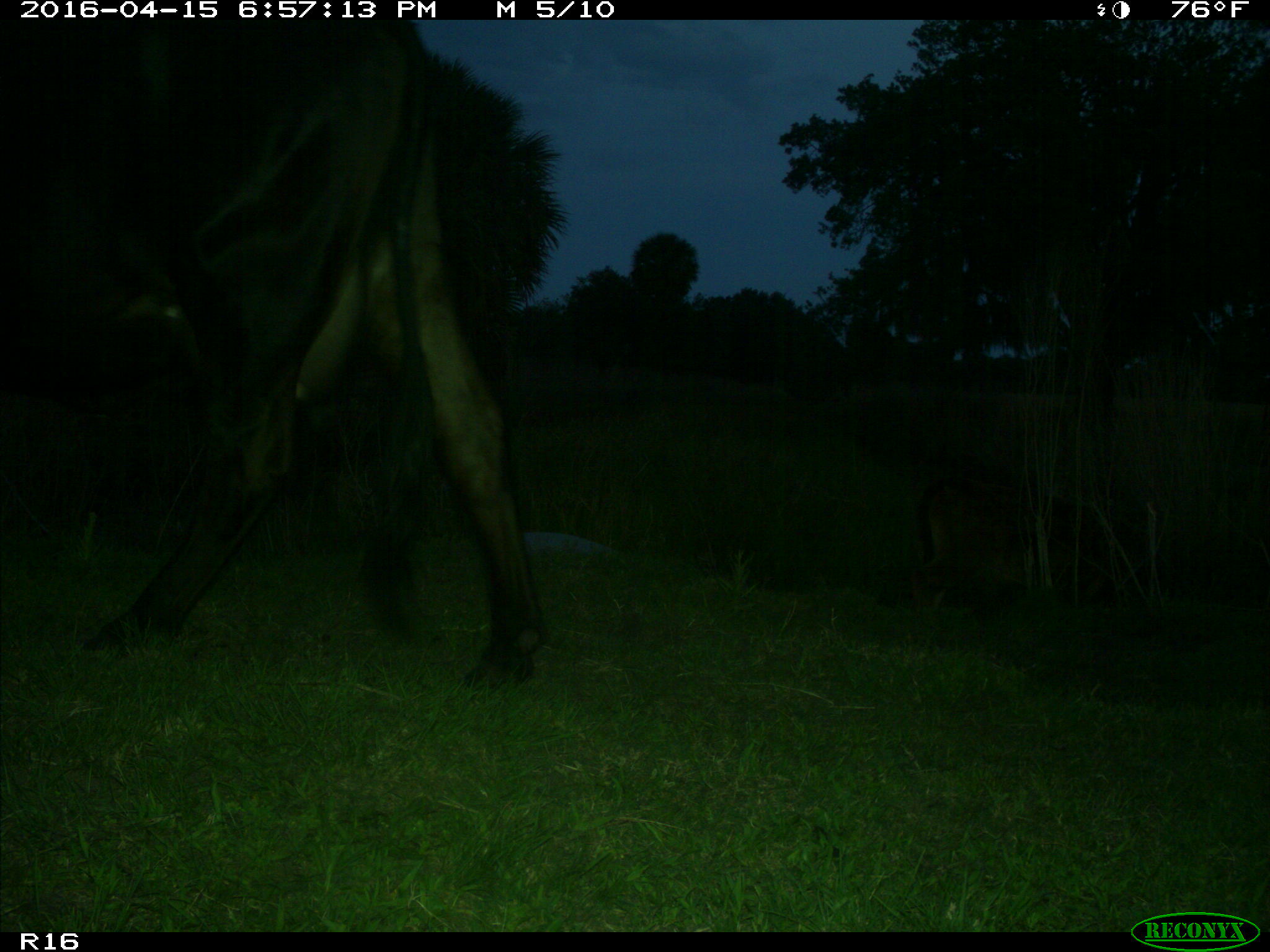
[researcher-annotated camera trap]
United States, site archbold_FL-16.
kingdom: Animalia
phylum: Chordata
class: Mammalia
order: Artiodactyla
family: Bovidae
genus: Bos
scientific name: Bos taurus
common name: domestic cow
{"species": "Bos taurus (domestic cow)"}